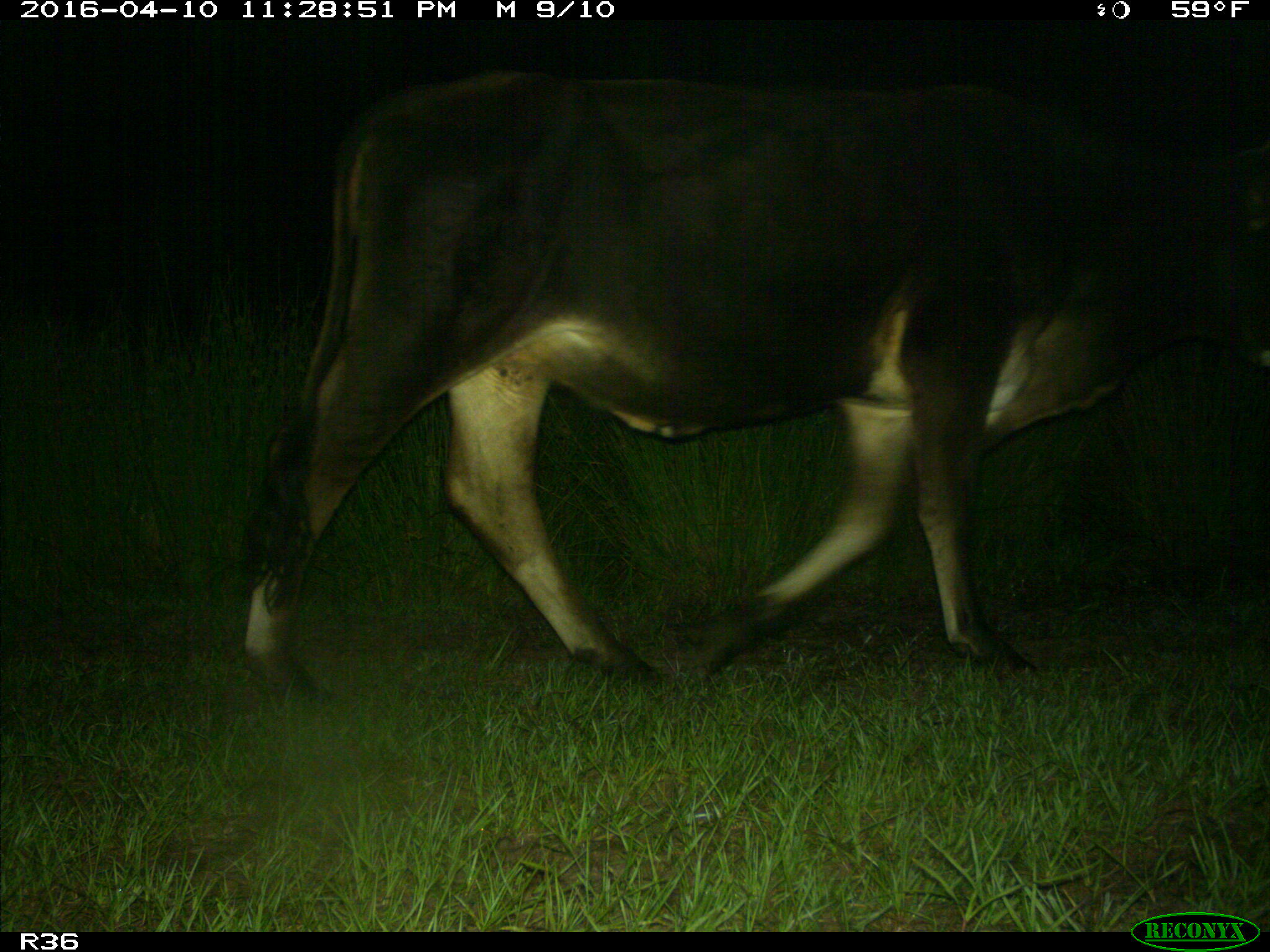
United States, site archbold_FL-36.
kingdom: Animalia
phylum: Chordata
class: Mammalia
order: Artiodactyla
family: Bovidae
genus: Bos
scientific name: Bos taurus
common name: domestic cow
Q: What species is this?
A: Bos taurus (domestic cow).